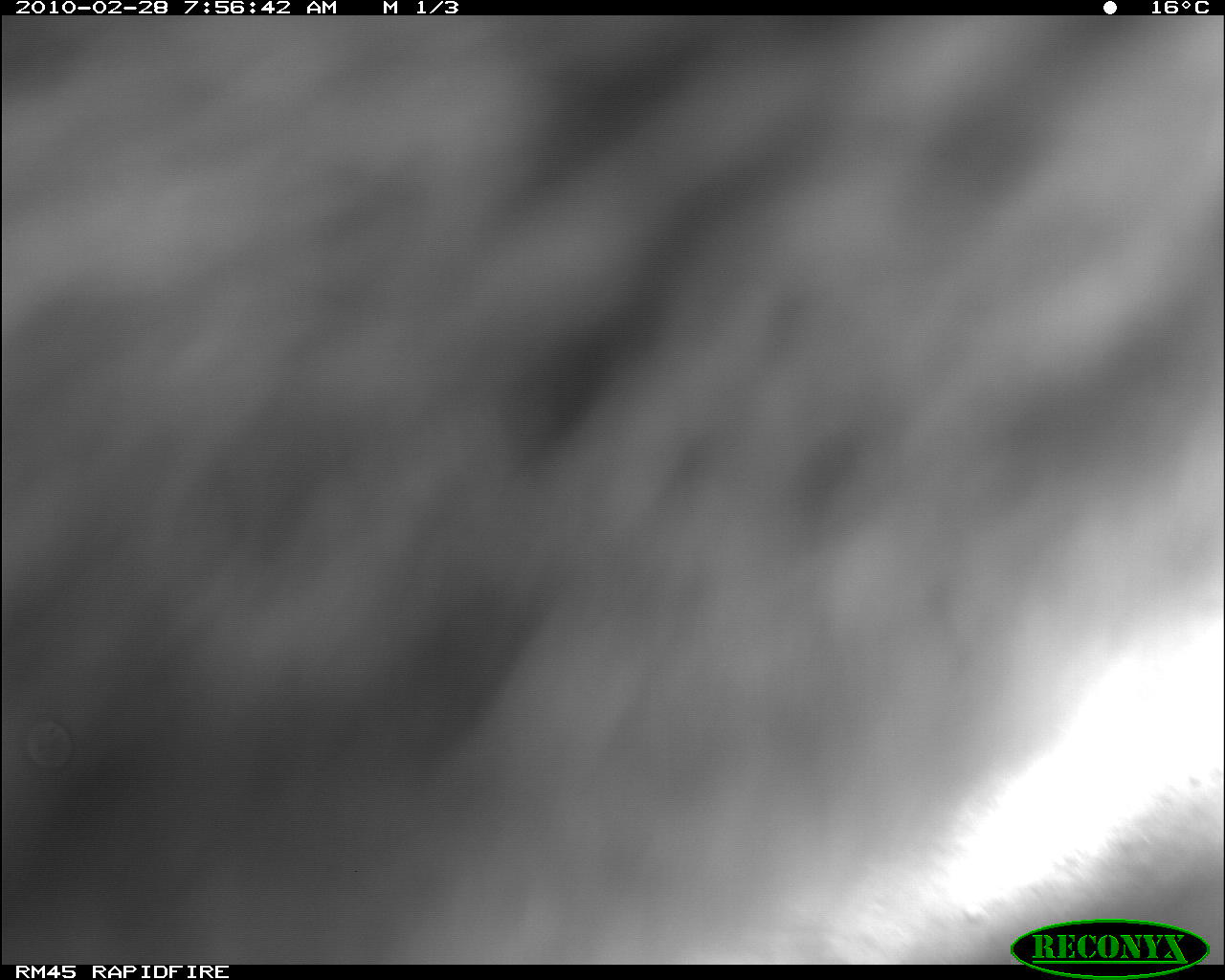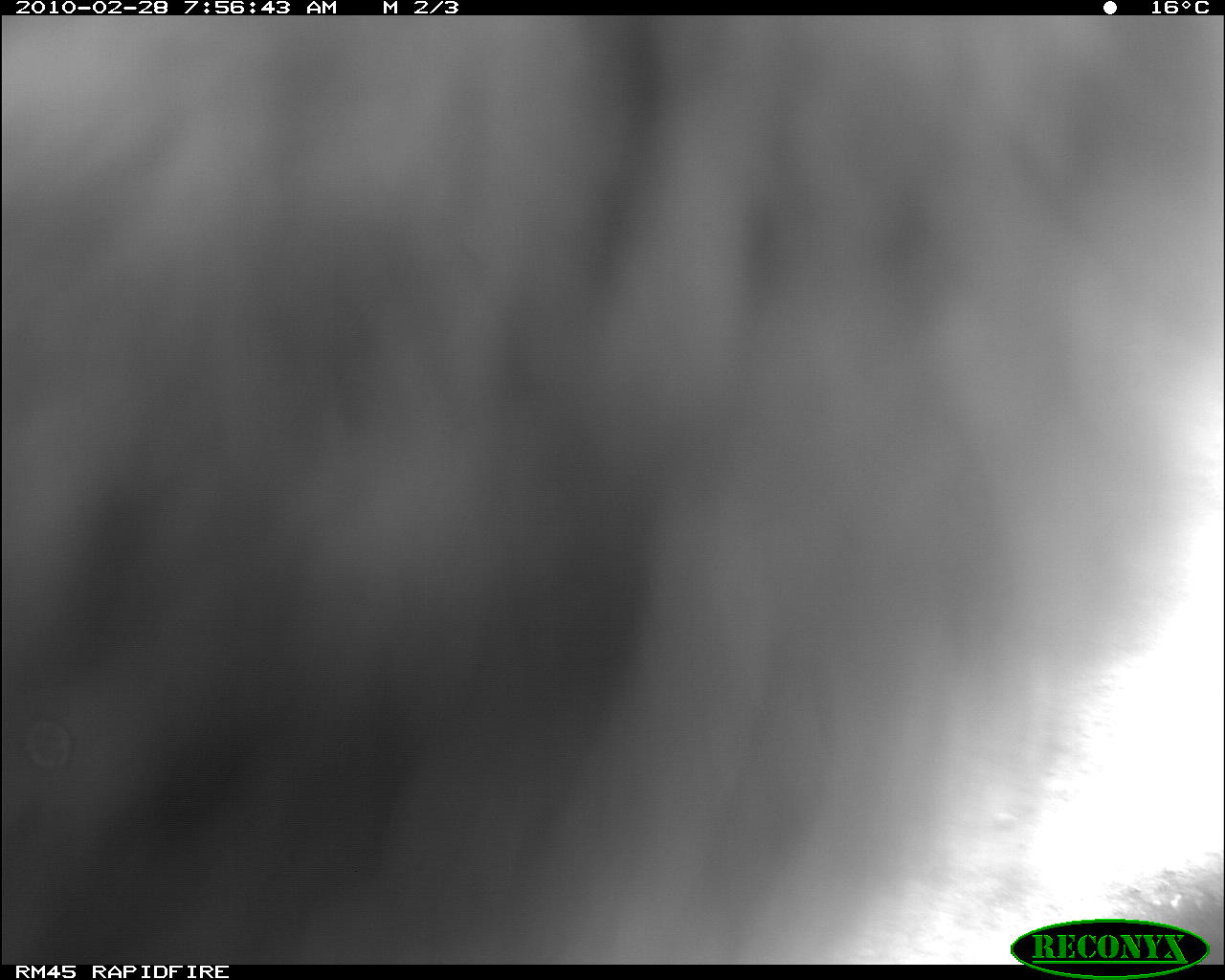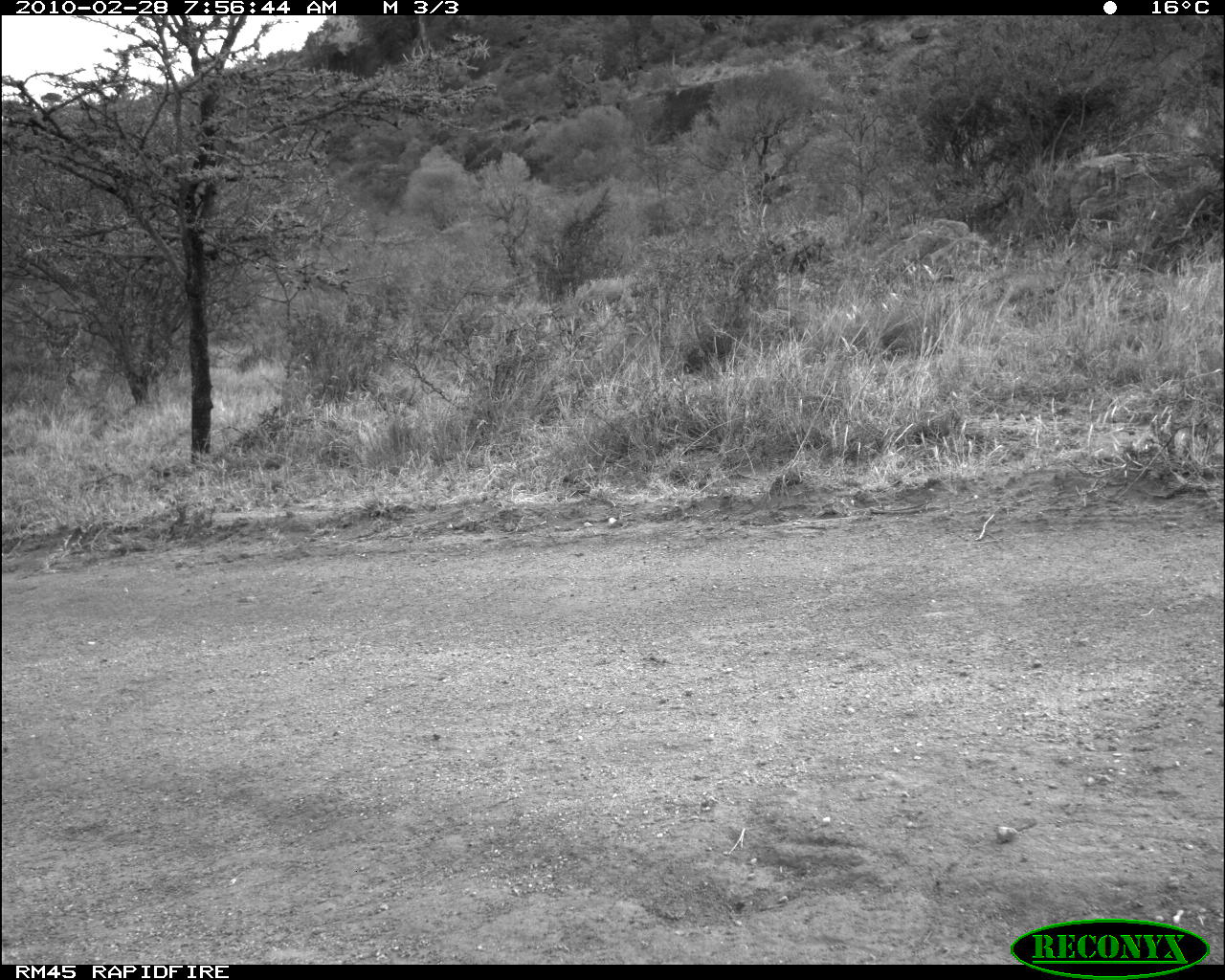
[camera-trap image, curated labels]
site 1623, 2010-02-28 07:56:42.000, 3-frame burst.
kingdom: Animalia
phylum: Chordata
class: Mammalia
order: Primates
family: Cercopithecidae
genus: Papio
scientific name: Papio anubis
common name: olive baboon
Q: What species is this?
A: Papio anubis (olive baboon).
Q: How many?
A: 1.